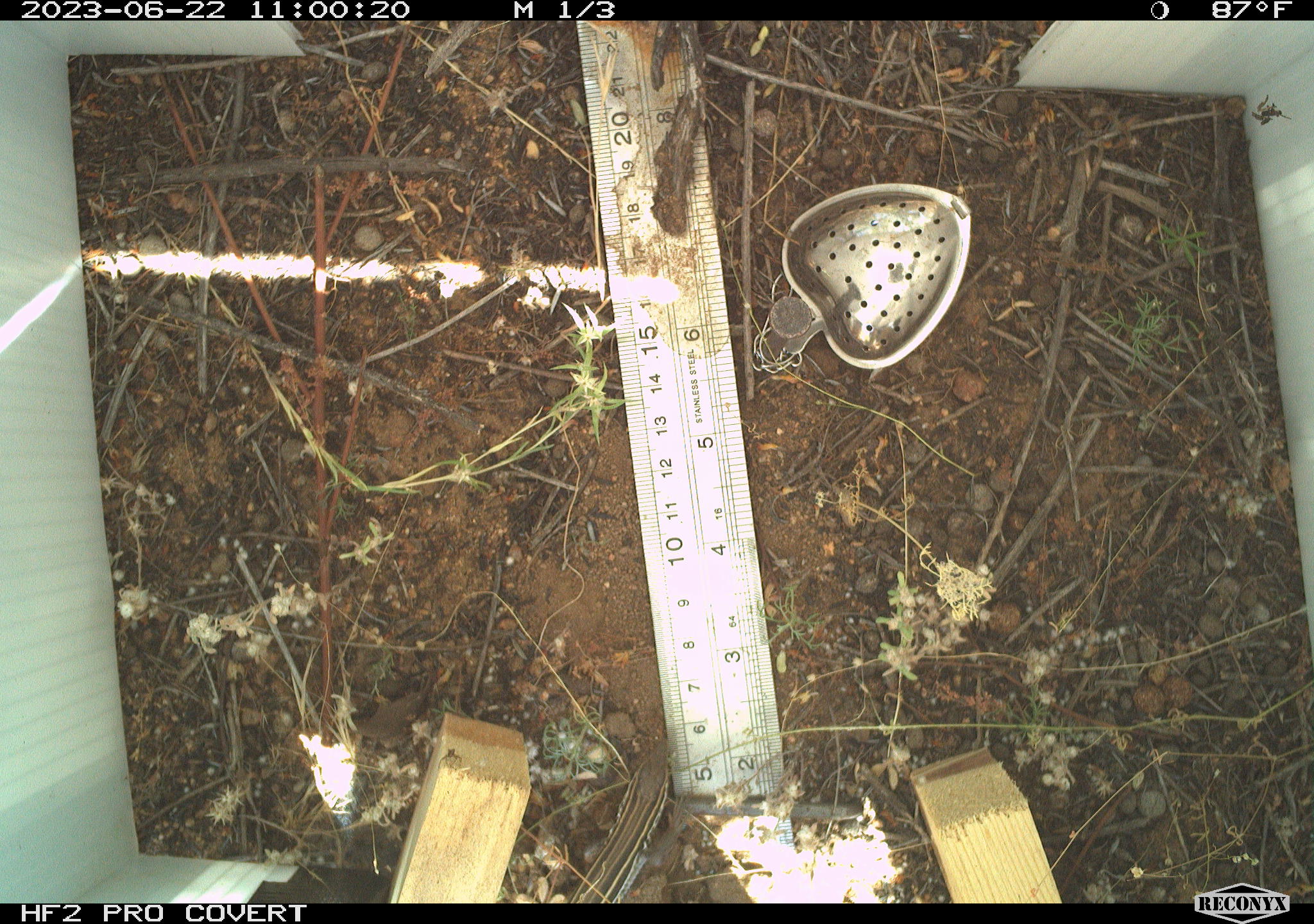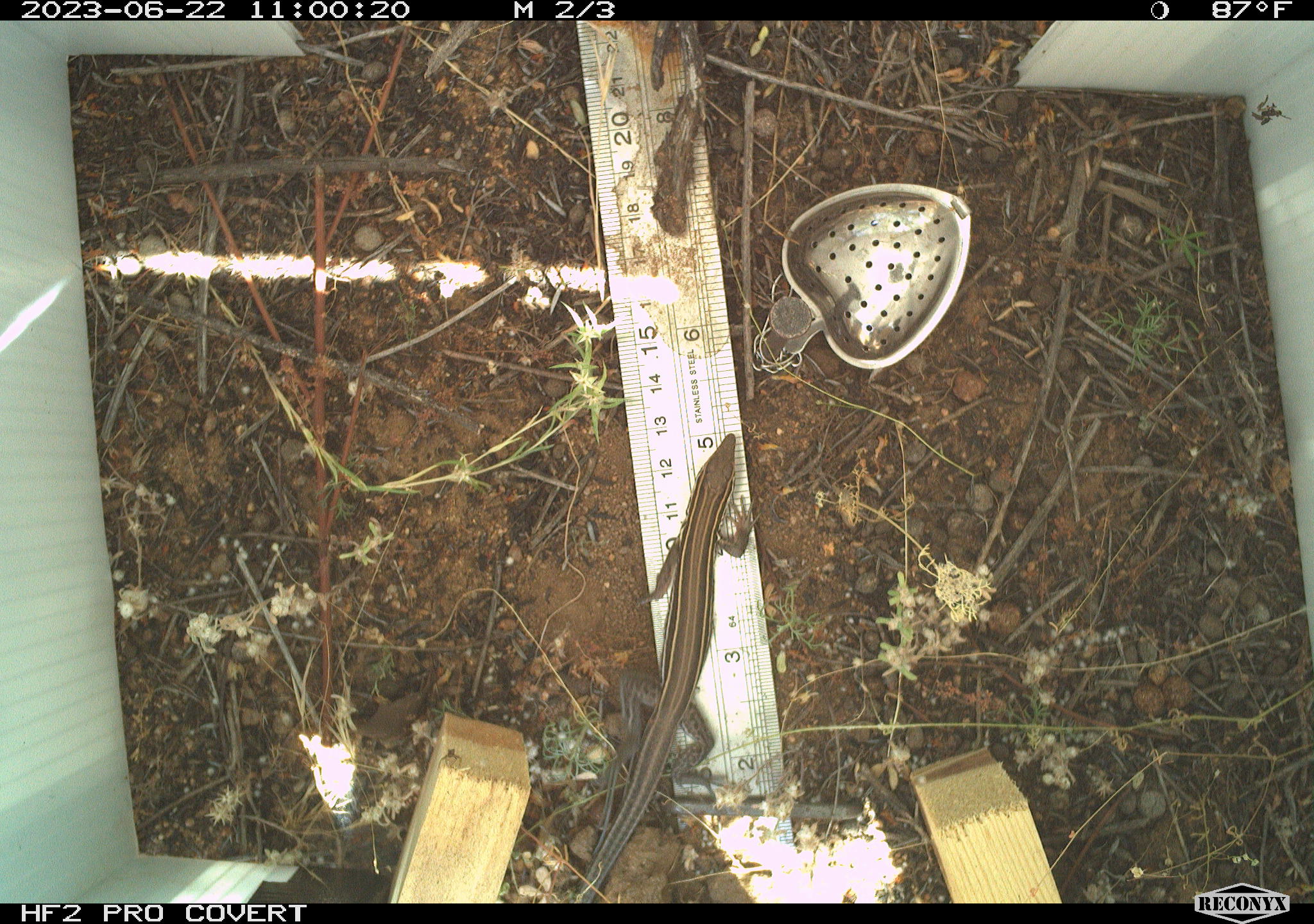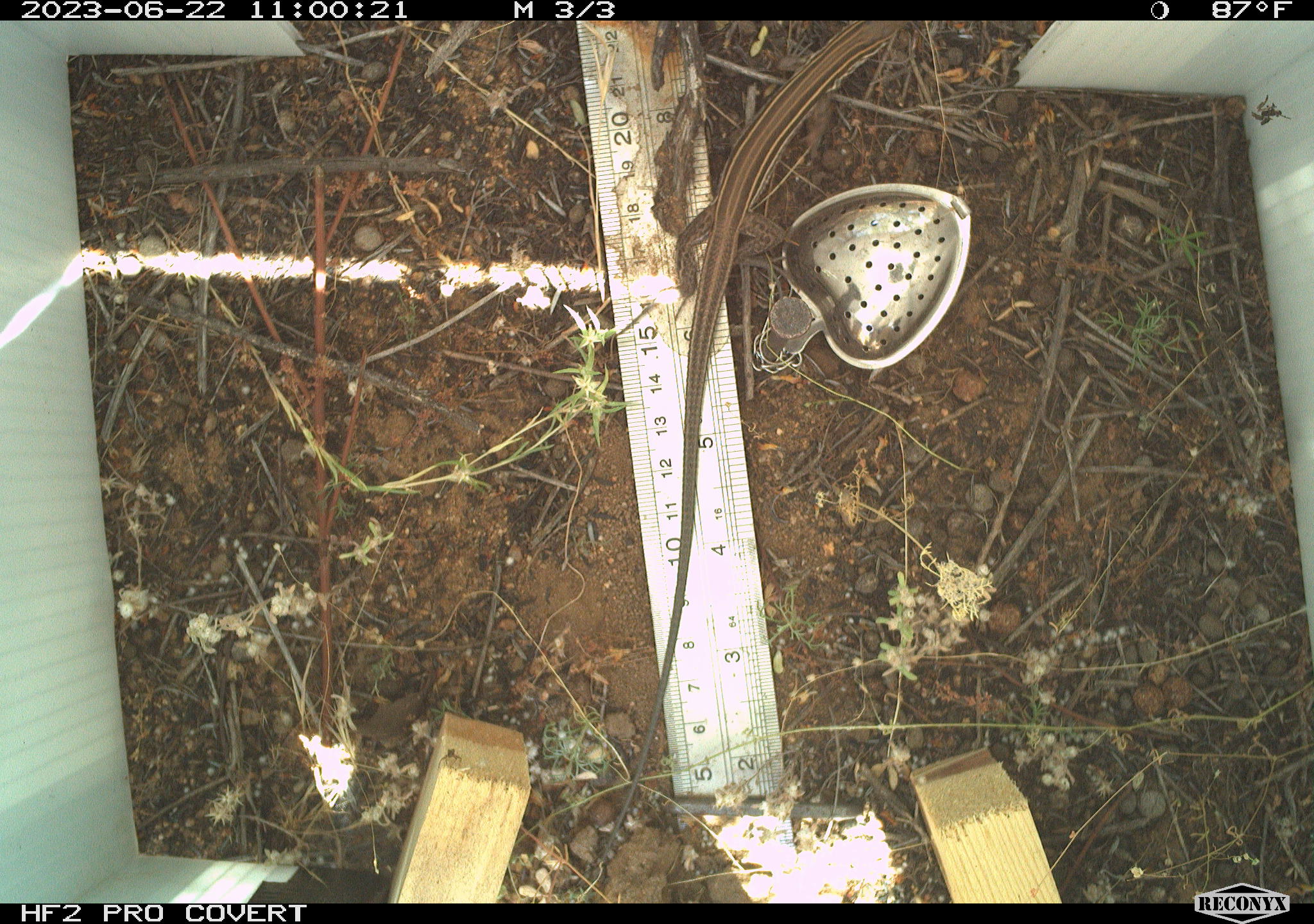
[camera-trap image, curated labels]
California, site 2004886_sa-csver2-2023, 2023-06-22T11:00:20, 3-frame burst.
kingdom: Animalia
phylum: Chordata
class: Reptilia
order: Squamata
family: Teiidae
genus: Aspidoscelis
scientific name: Aspidoscelis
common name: whiptail lizards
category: aspidoscelis species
Aspidoscelis species (whiptail lizards) (Aspidoscelis).